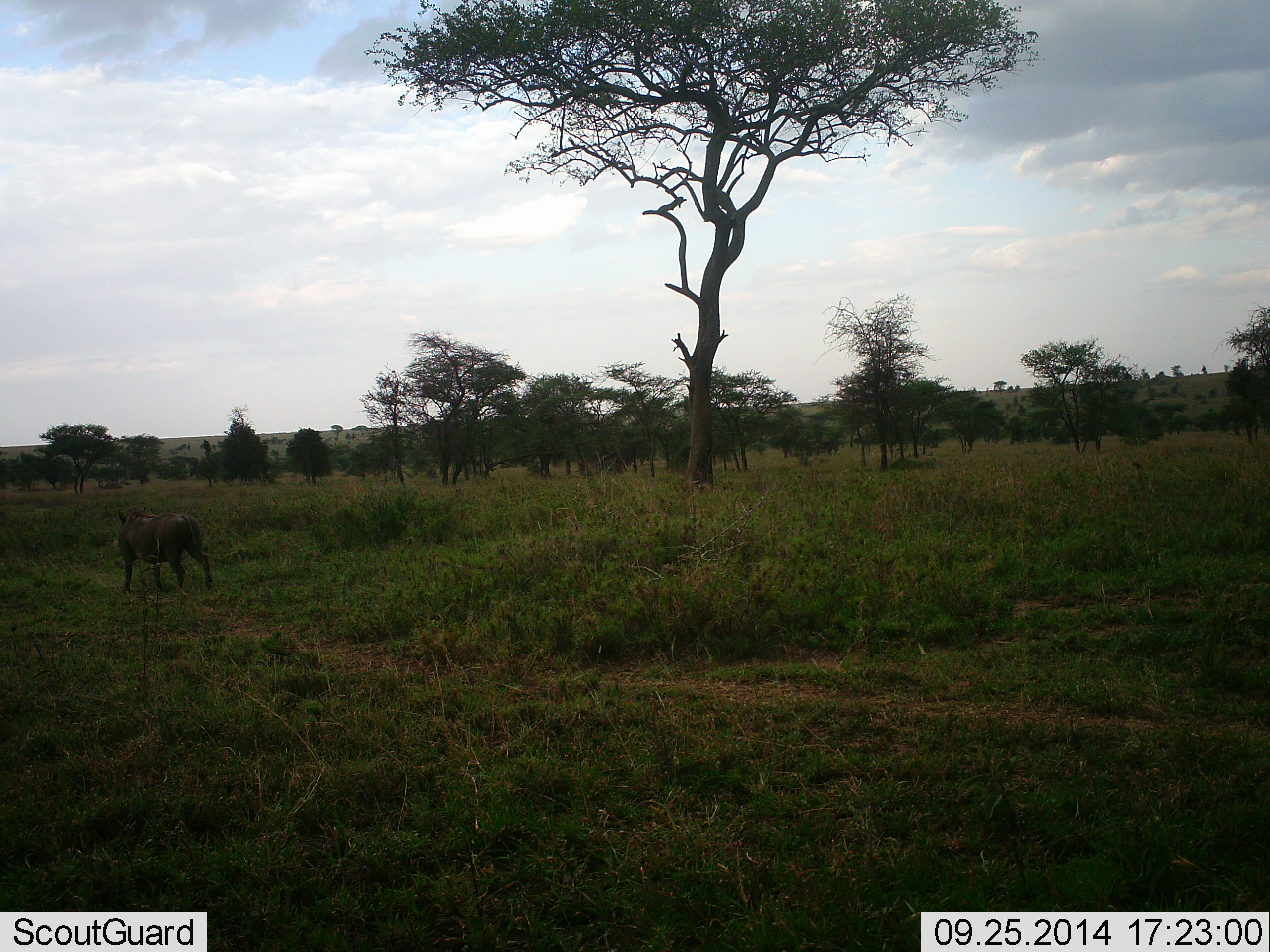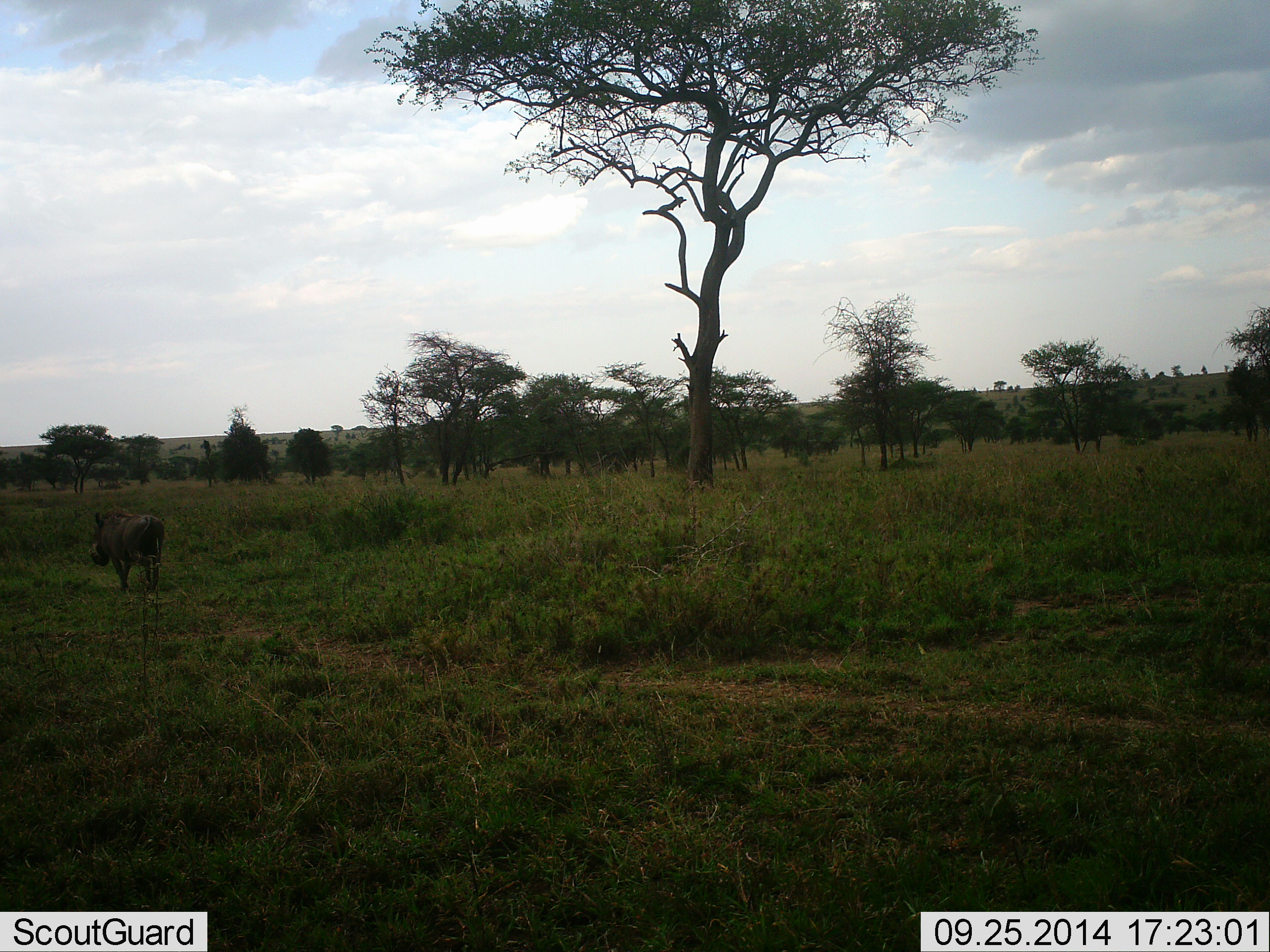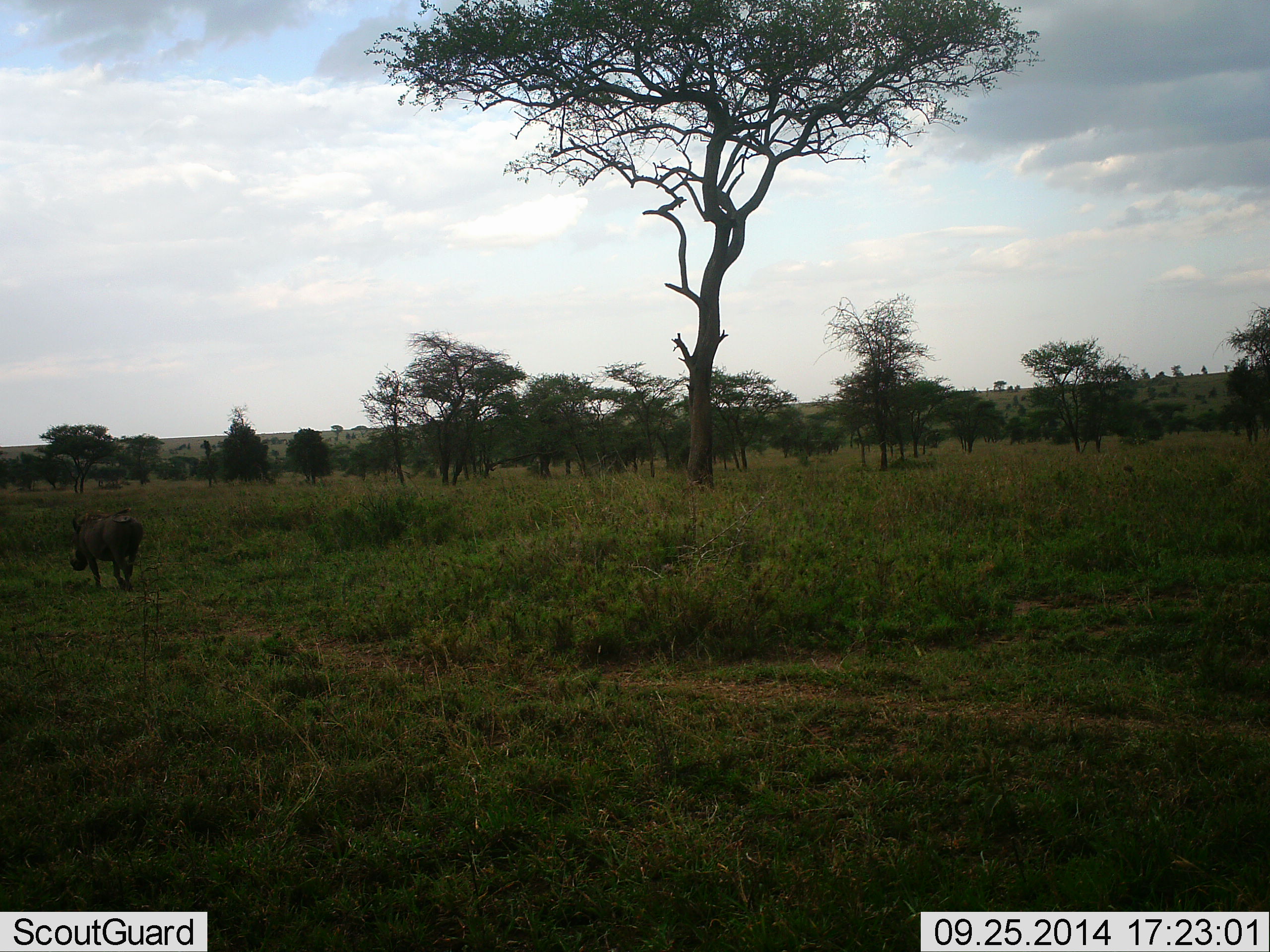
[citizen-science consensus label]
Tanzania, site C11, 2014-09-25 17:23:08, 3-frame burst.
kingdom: Animalia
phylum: Chordata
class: Mammalia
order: Artiodactyla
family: Suidae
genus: Phacochoerus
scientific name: Phacochoerus africanus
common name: warthog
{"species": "warthog (Phacochoerus africanus)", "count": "1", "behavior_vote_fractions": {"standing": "0%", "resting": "0%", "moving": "100%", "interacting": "0%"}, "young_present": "0%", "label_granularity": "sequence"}